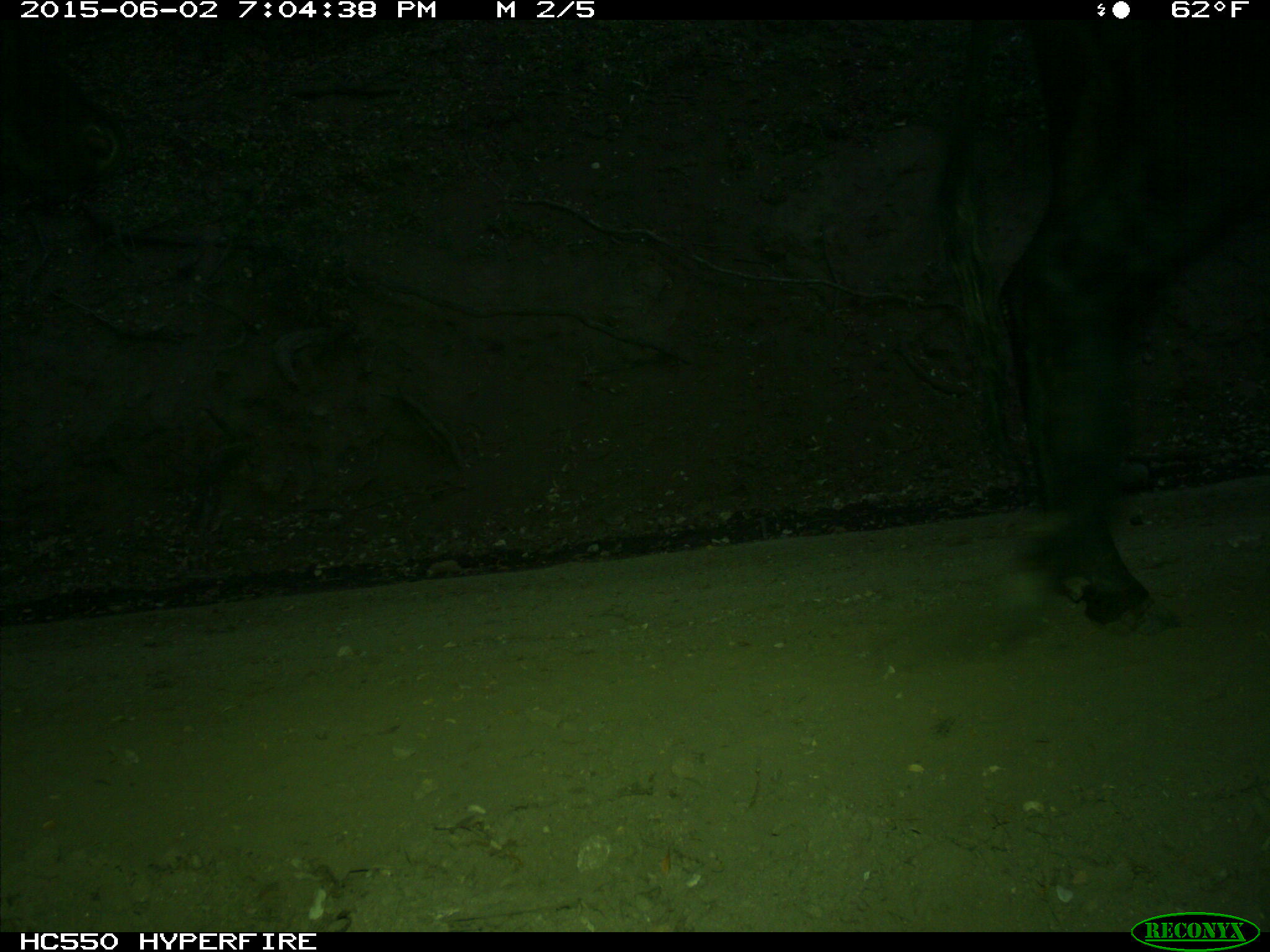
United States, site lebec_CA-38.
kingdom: Animalia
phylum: Chordata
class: Mammalia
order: Artiodactyla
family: Bovidae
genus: Bos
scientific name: Bos taurus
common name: domestic cow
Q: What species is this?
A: Bos taurus (domestic cow).